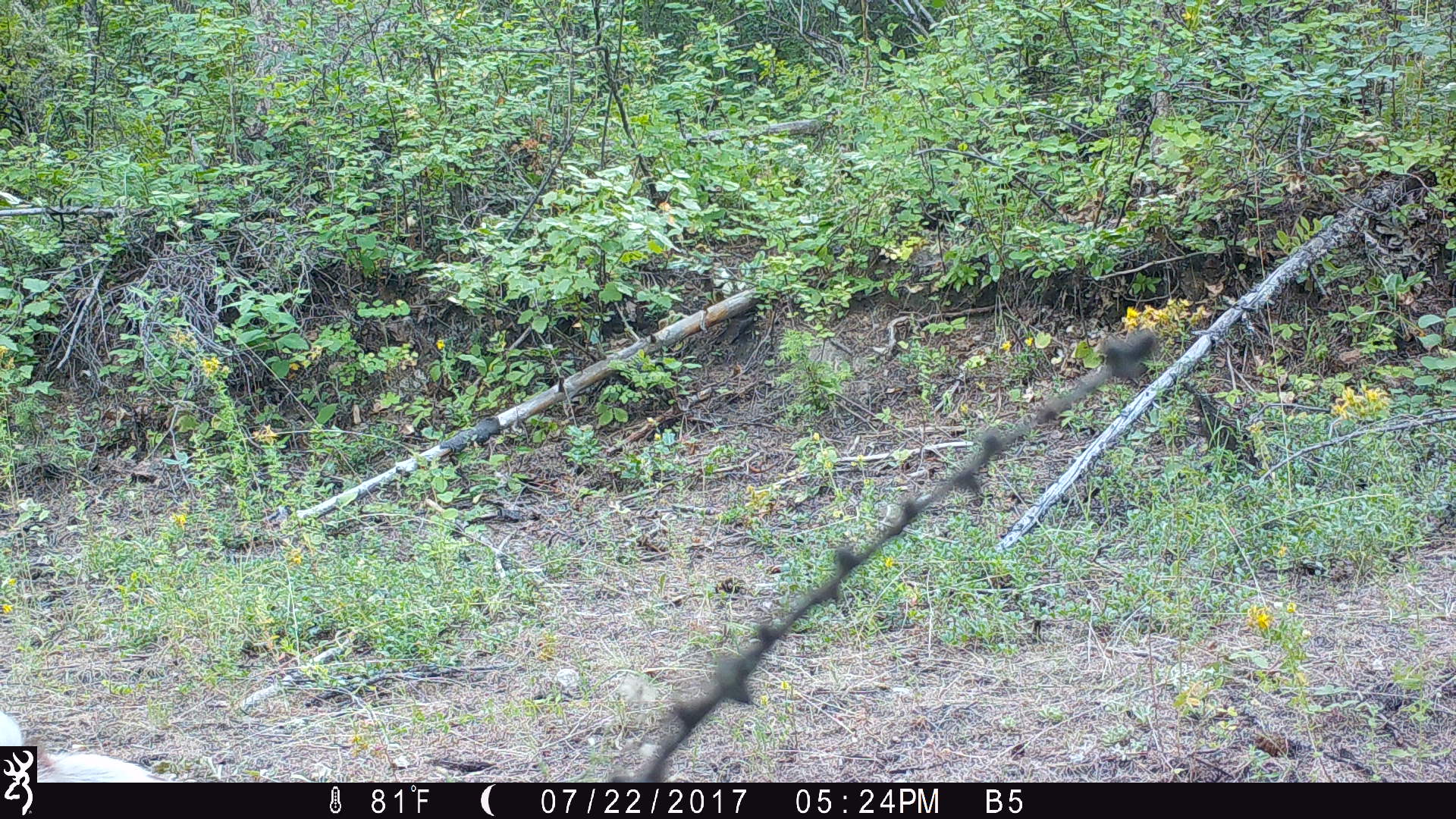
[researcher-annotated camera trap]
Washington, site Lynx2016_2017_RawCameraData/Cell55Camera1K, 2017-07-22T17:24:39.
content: unidentified animal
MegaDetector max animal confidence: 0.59